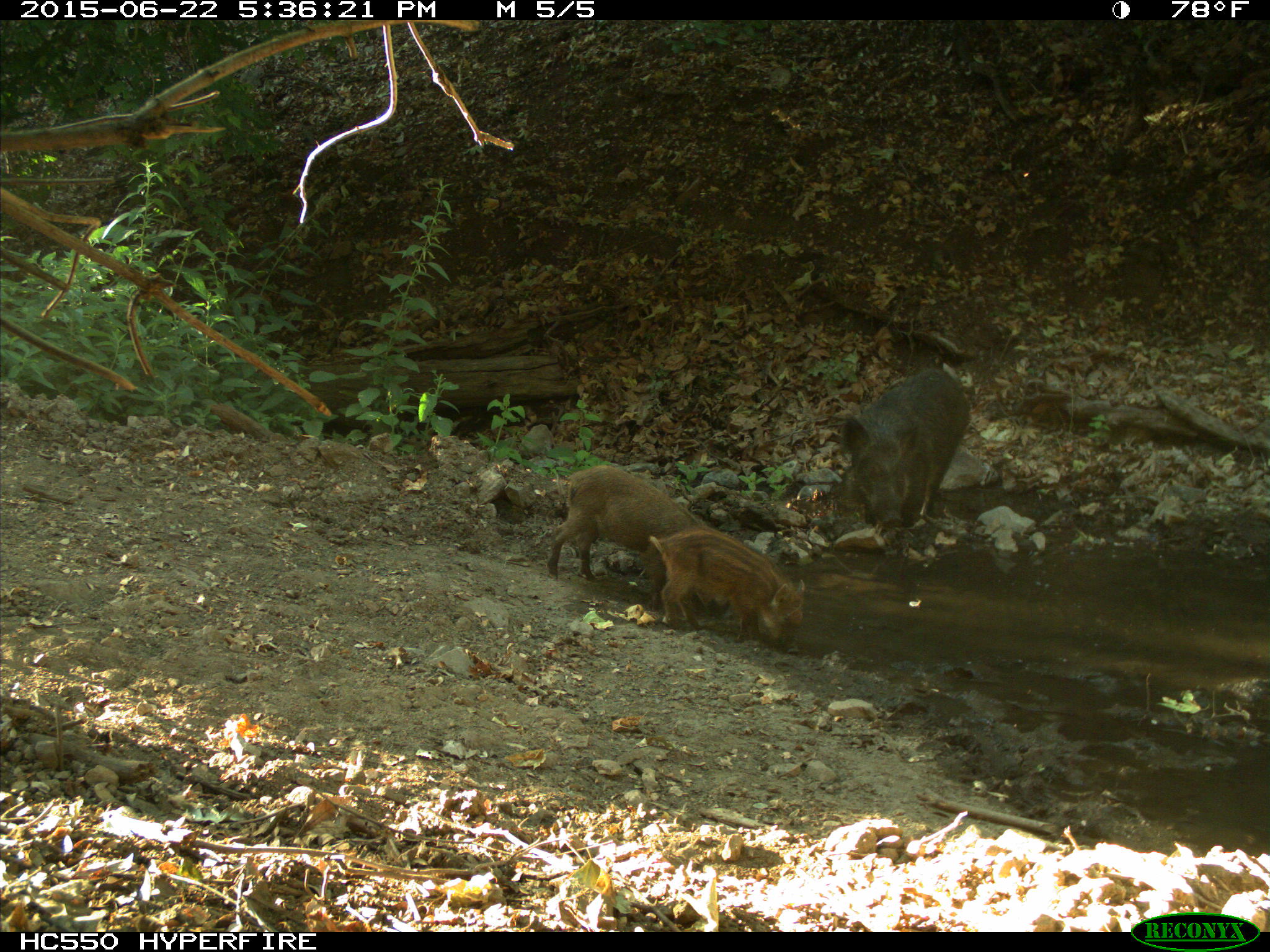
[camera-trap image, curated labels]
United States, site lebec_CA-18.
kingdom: Animalia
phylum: Chordata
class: Mammalia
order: Artiodactyla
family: Suidae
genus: Sus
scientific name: Sus scrofa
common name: wild boar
Sus scrofa (wild boar).